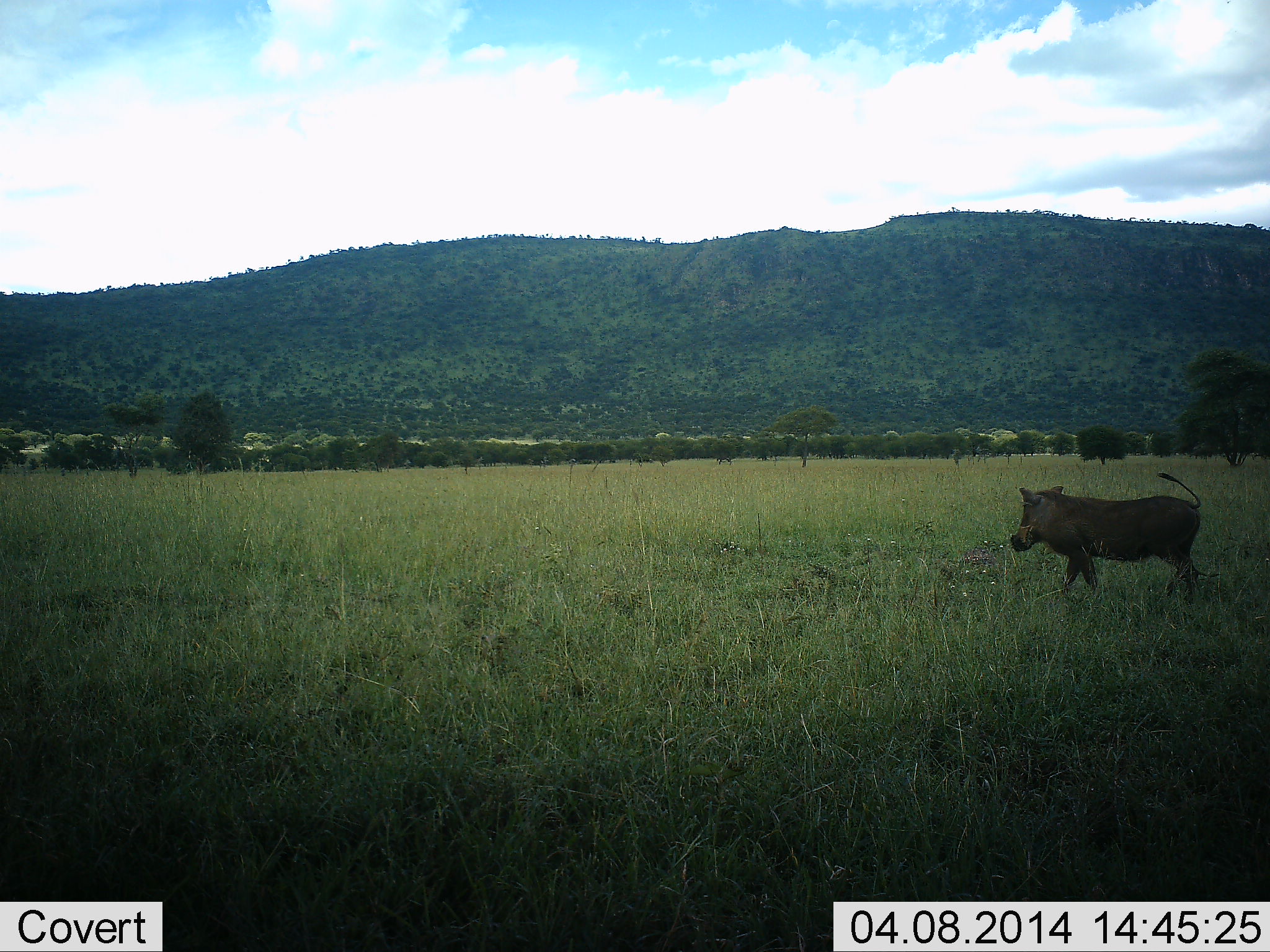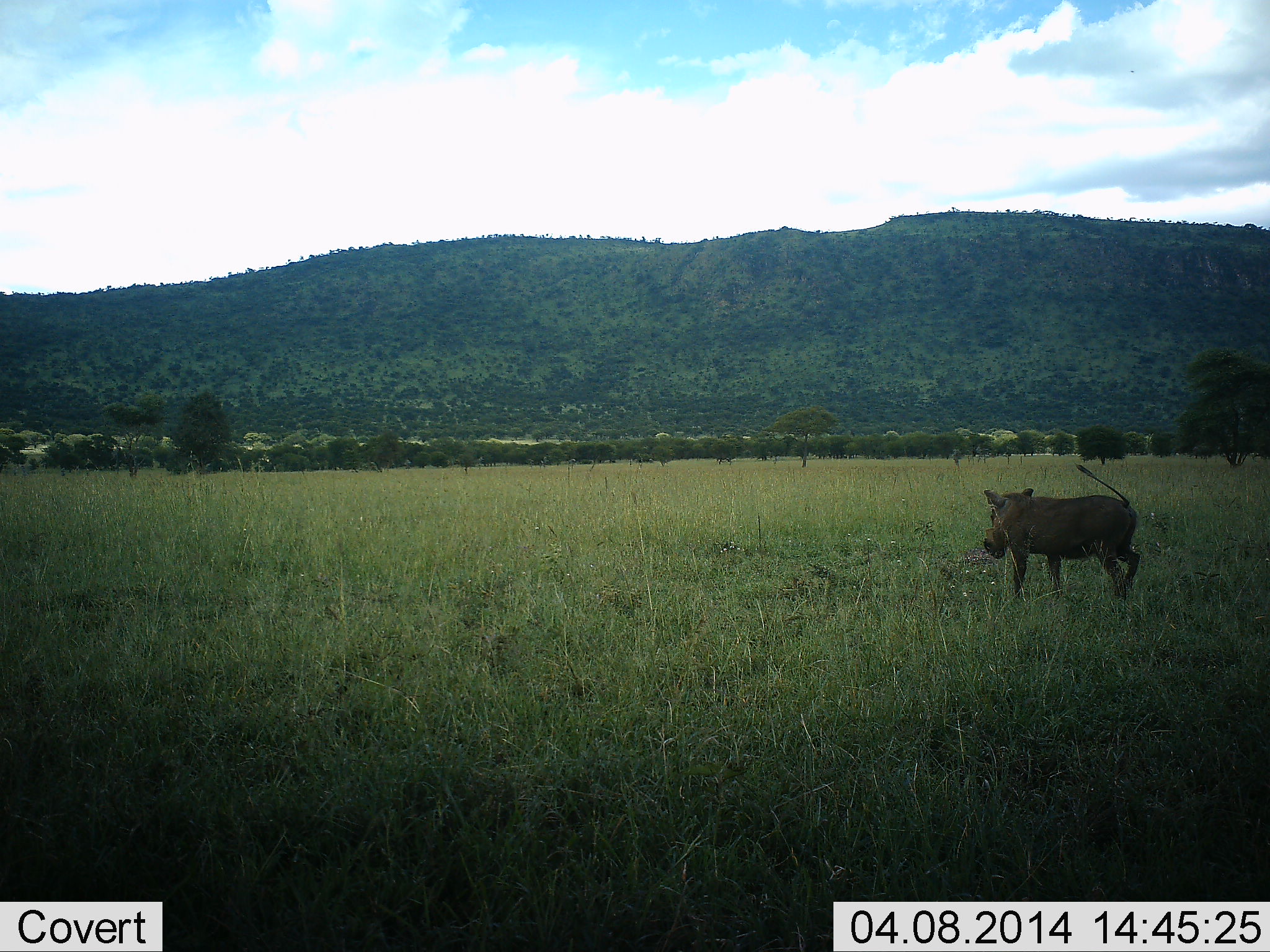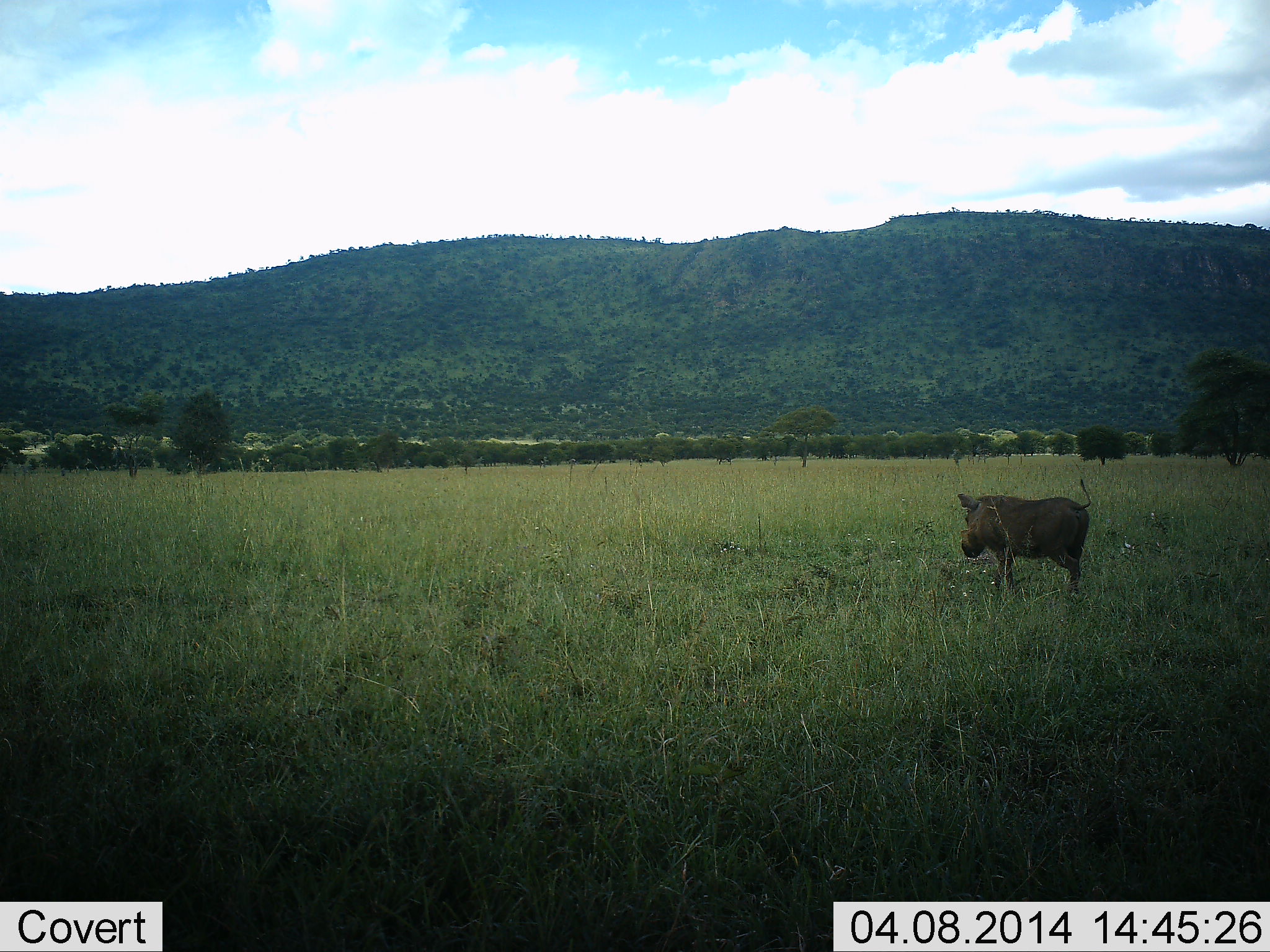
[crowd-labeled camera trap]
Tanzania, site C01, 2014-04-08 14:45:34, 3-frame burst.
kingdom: Animalia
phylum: Chordata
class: Mammalia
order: Artiodactyla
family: Suidae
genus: Phacochoerus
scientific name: Phacochoerus africanus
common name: warthog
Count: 1.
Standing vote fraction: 0%.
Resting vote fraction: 0%.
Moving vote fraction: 100%.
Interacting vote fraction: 0%.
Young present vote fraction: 0%.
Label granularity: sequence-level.